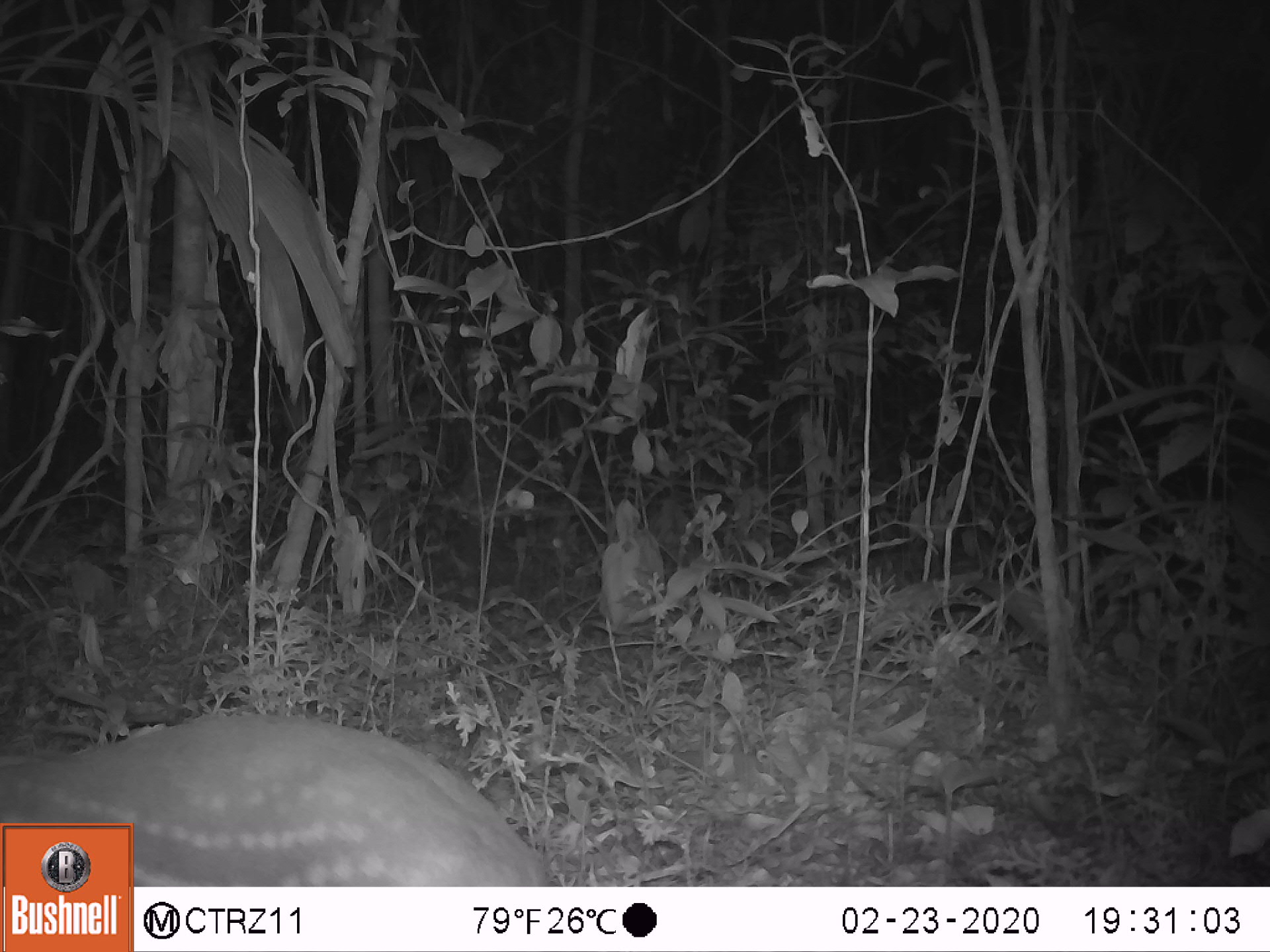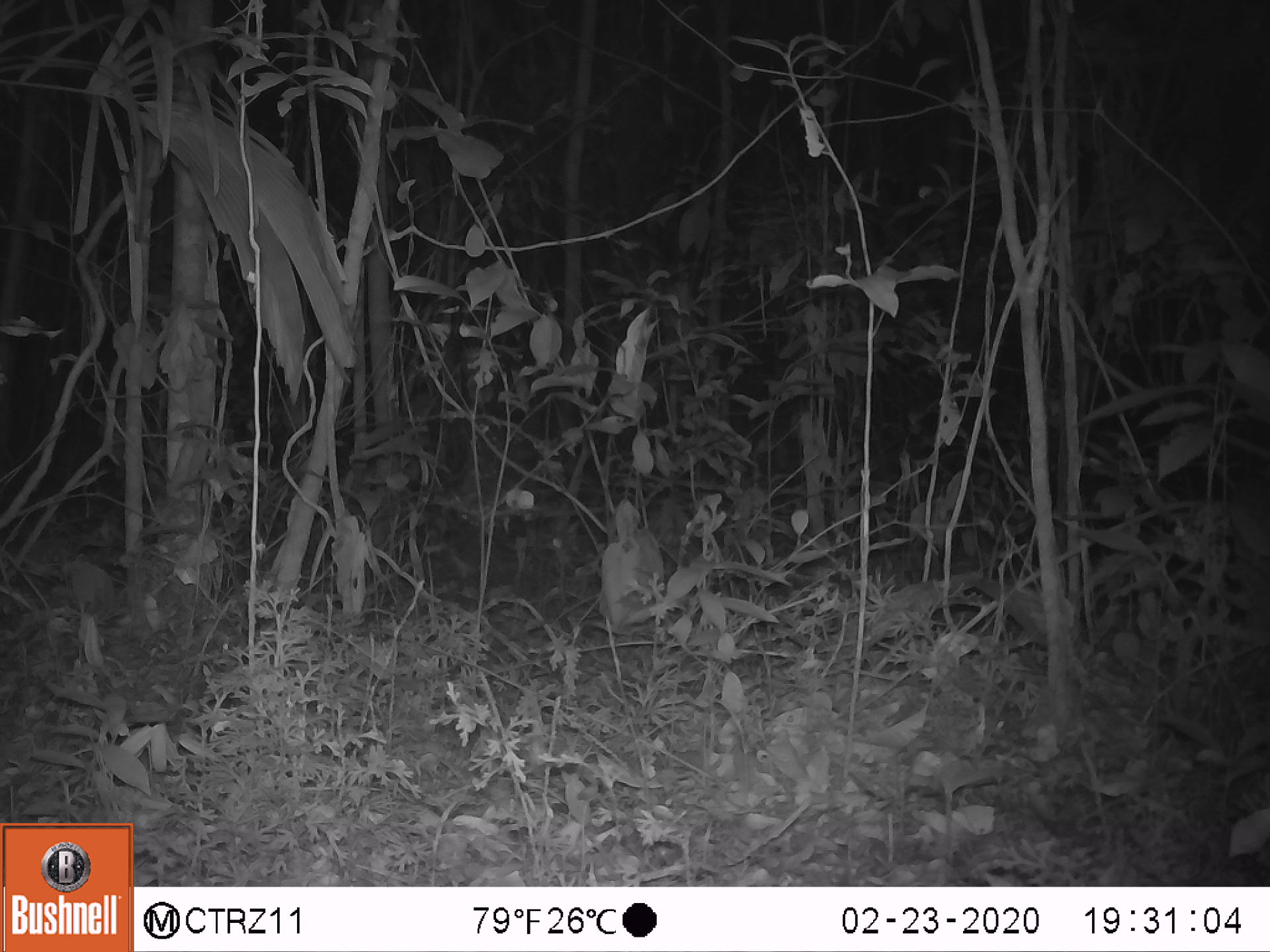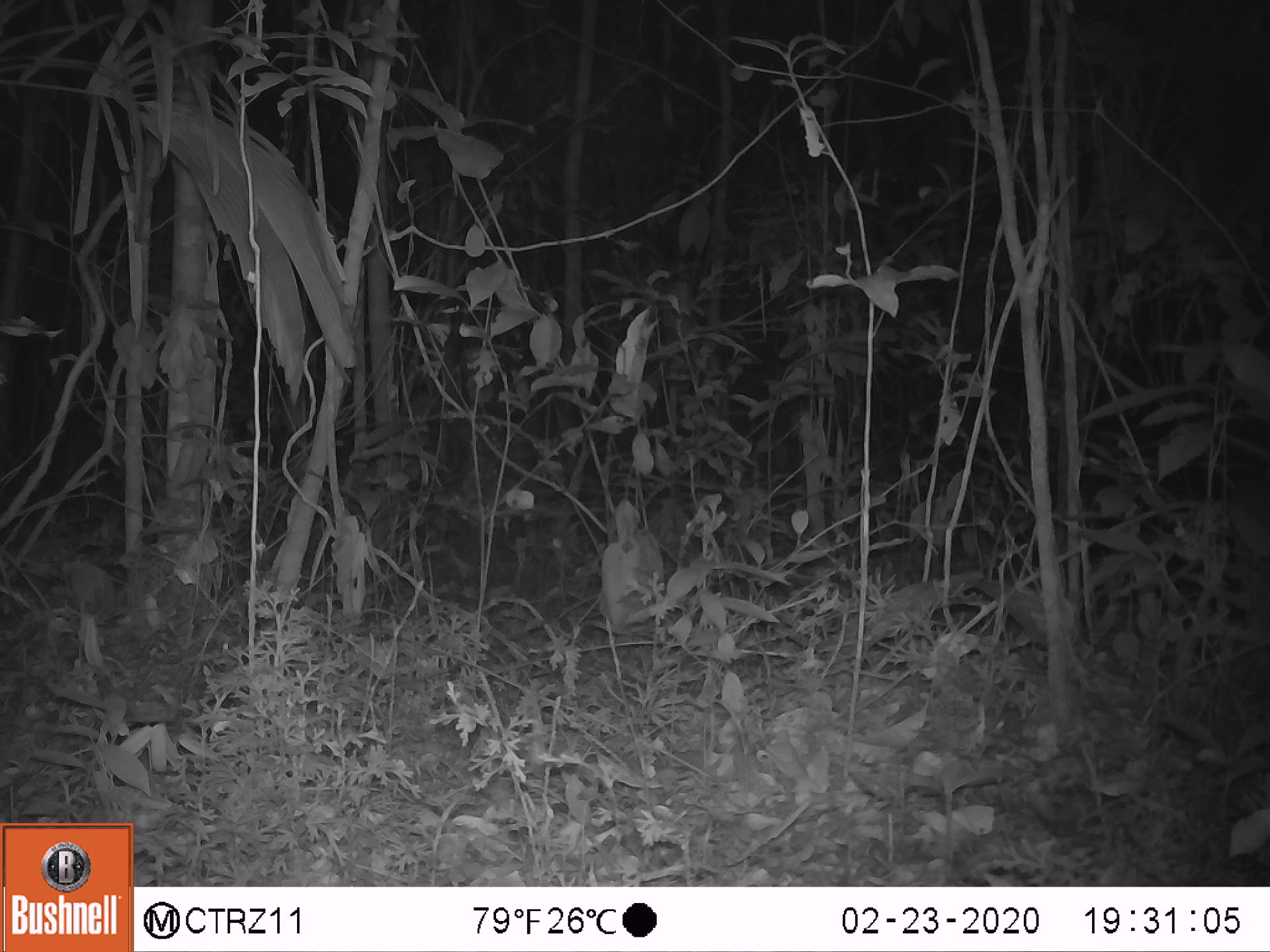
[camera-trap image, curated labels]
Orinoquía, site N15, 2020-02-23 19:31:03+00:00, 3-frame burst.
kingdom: Animalia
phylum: Chordata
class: Mammalia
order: Rodentia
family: Cuniculidae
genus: Cuniculus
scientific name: Cuniculus paca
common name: spotted paca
Spotted paca (Cuniculus paca).